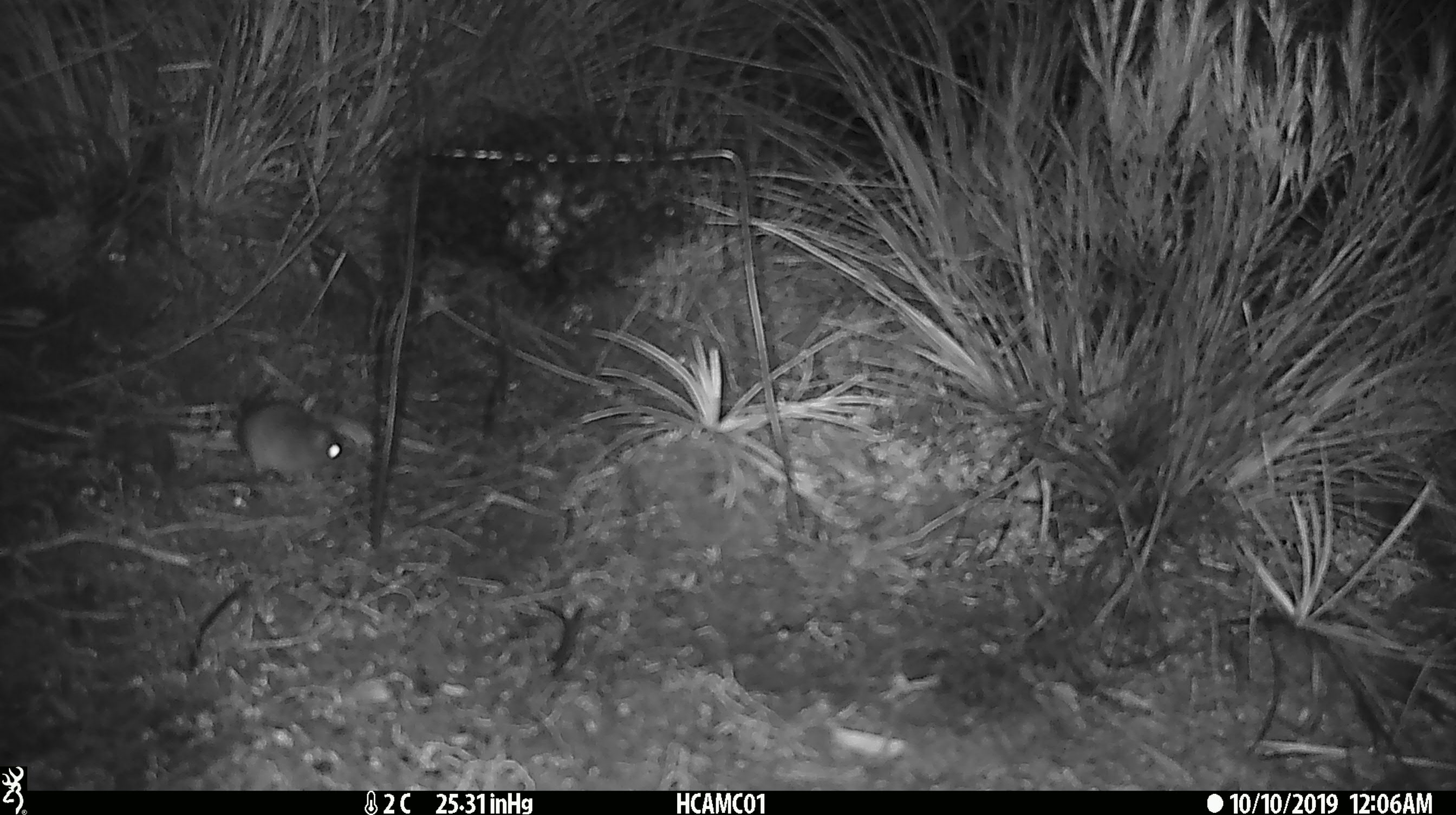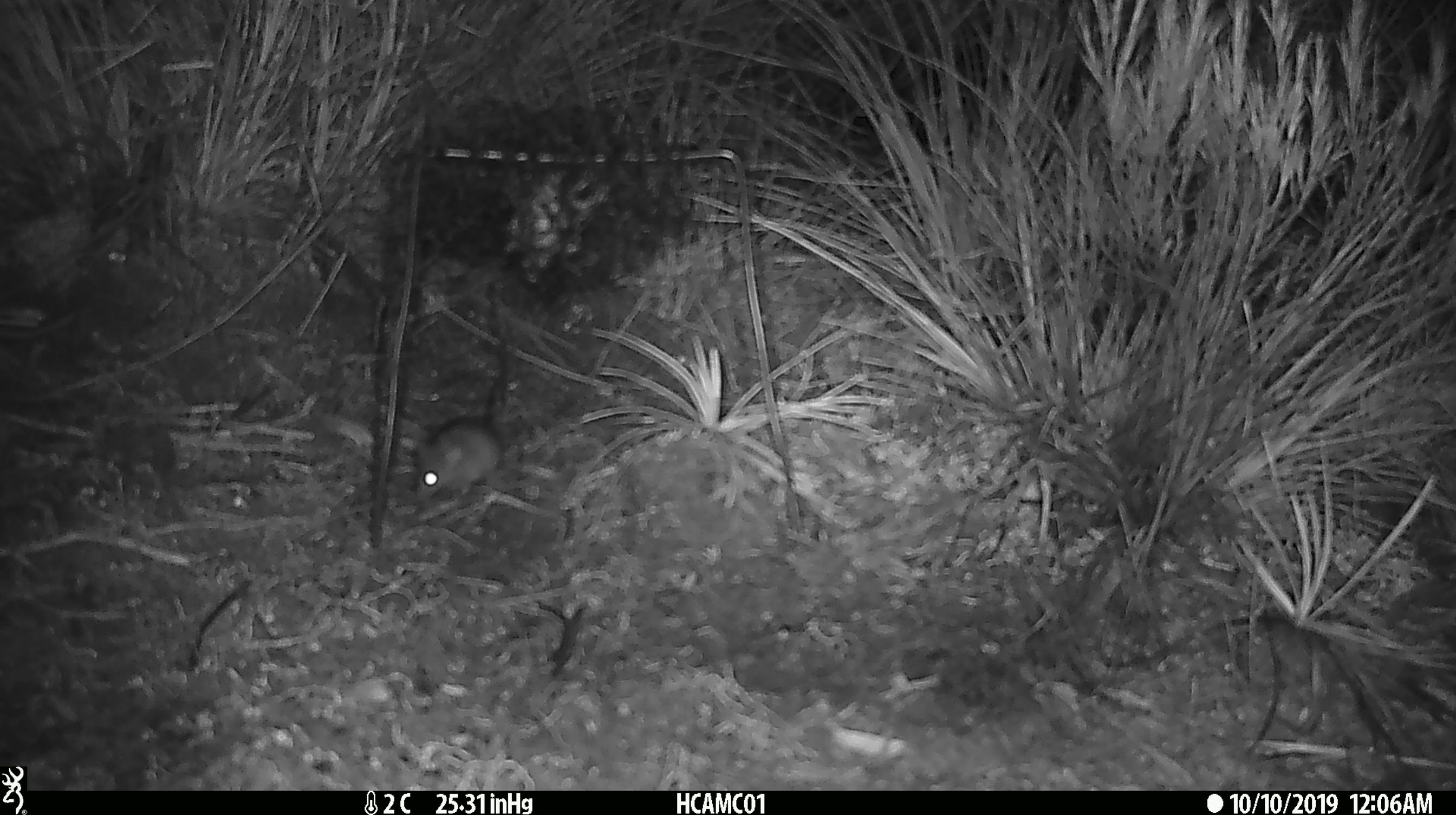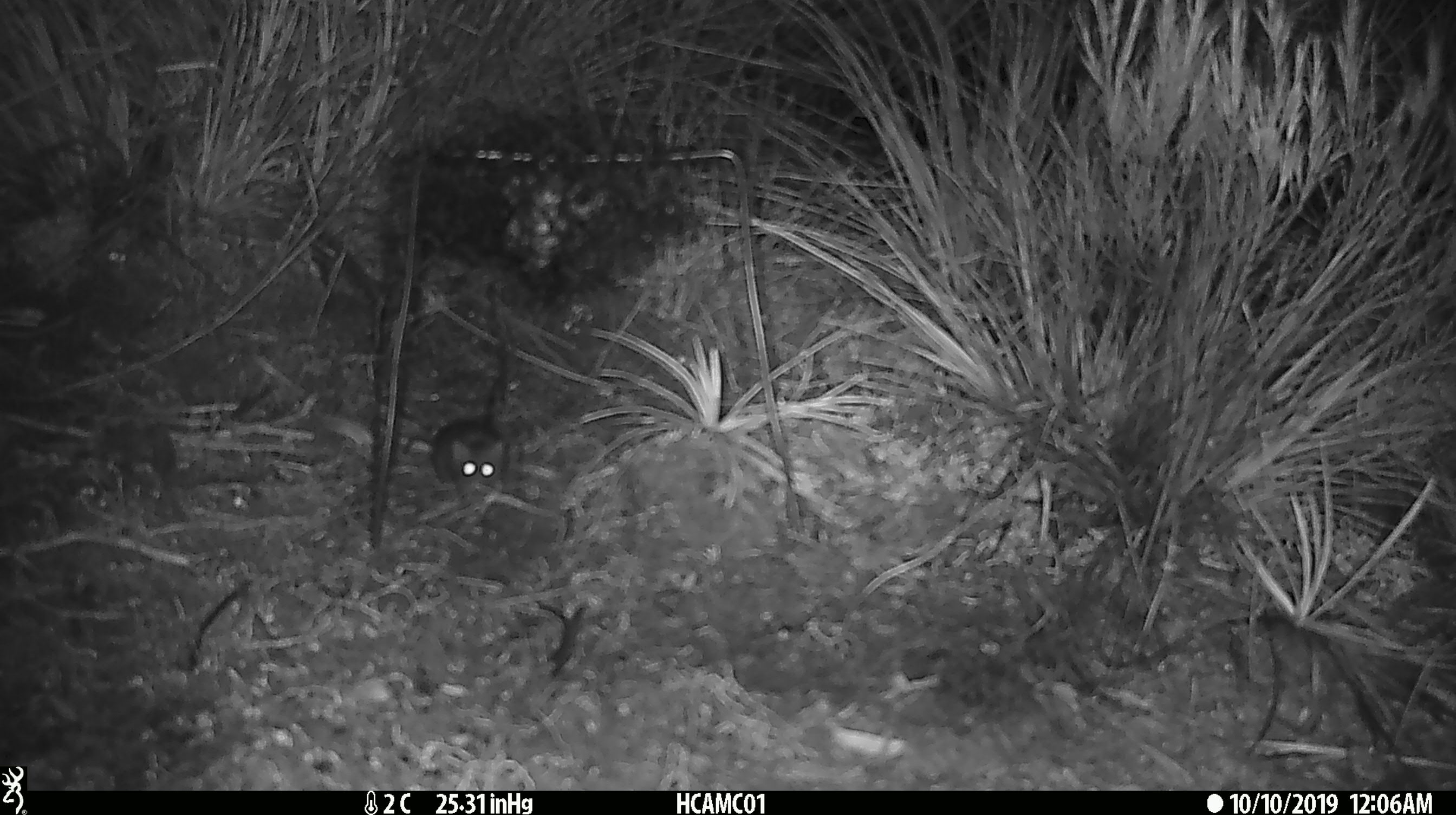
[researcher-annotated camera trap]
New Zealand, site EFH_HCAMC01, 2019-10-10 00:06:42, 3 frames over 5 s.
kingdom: Animalia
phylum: Chordata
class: Mammalia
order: Rodentia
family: Muridae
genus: Mus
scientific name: Mus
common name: mouse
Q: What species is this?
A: Mouse (Mus).